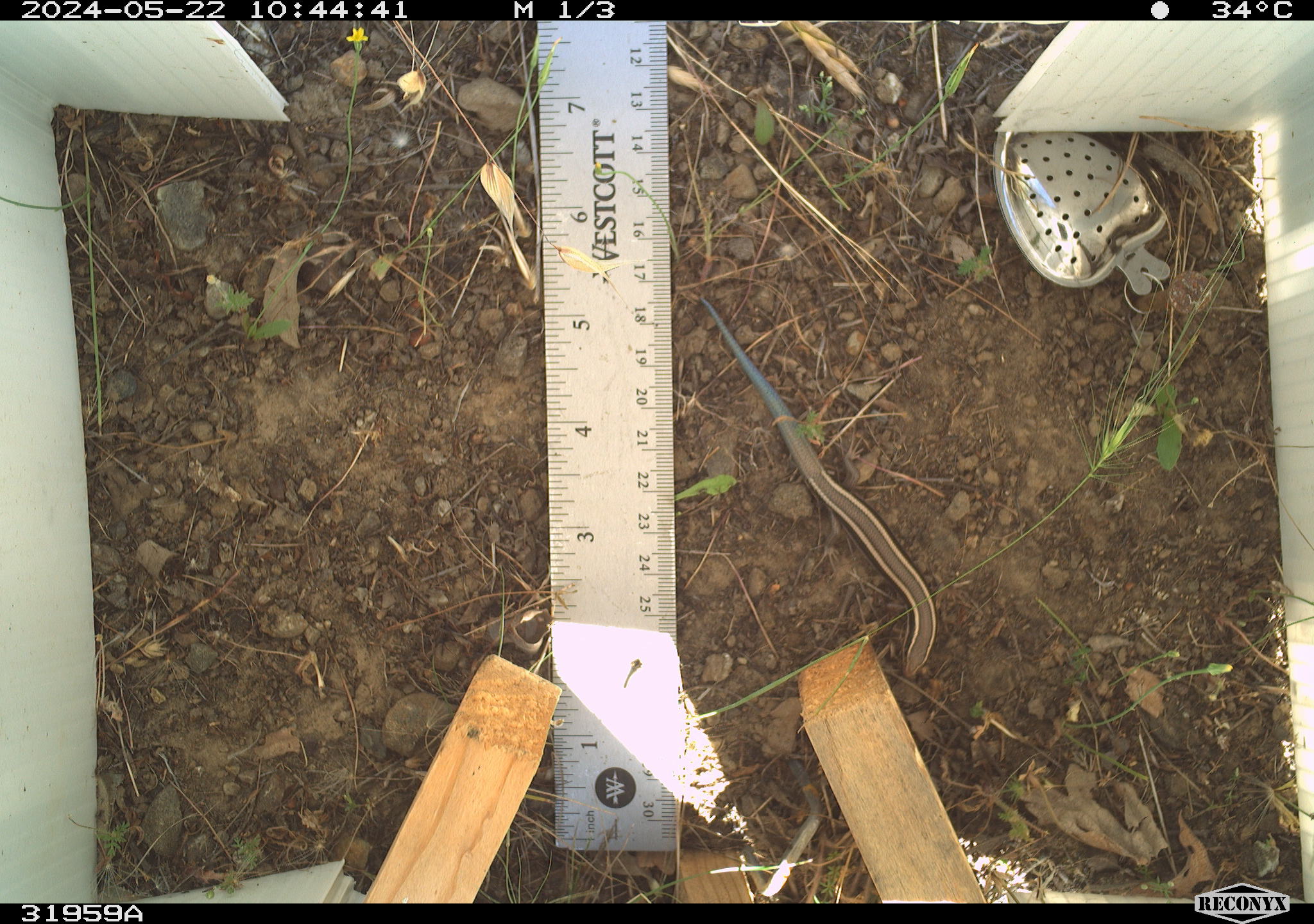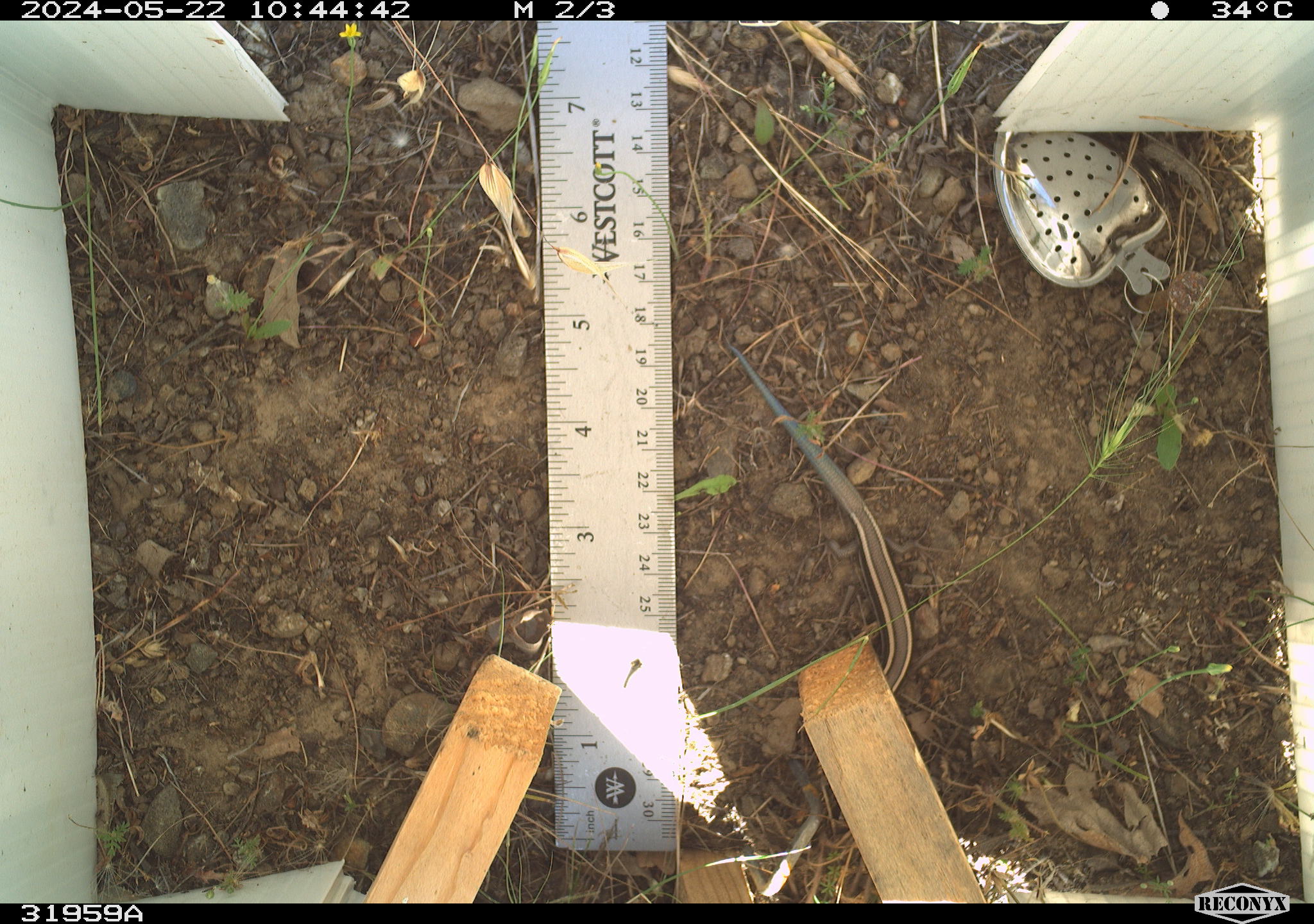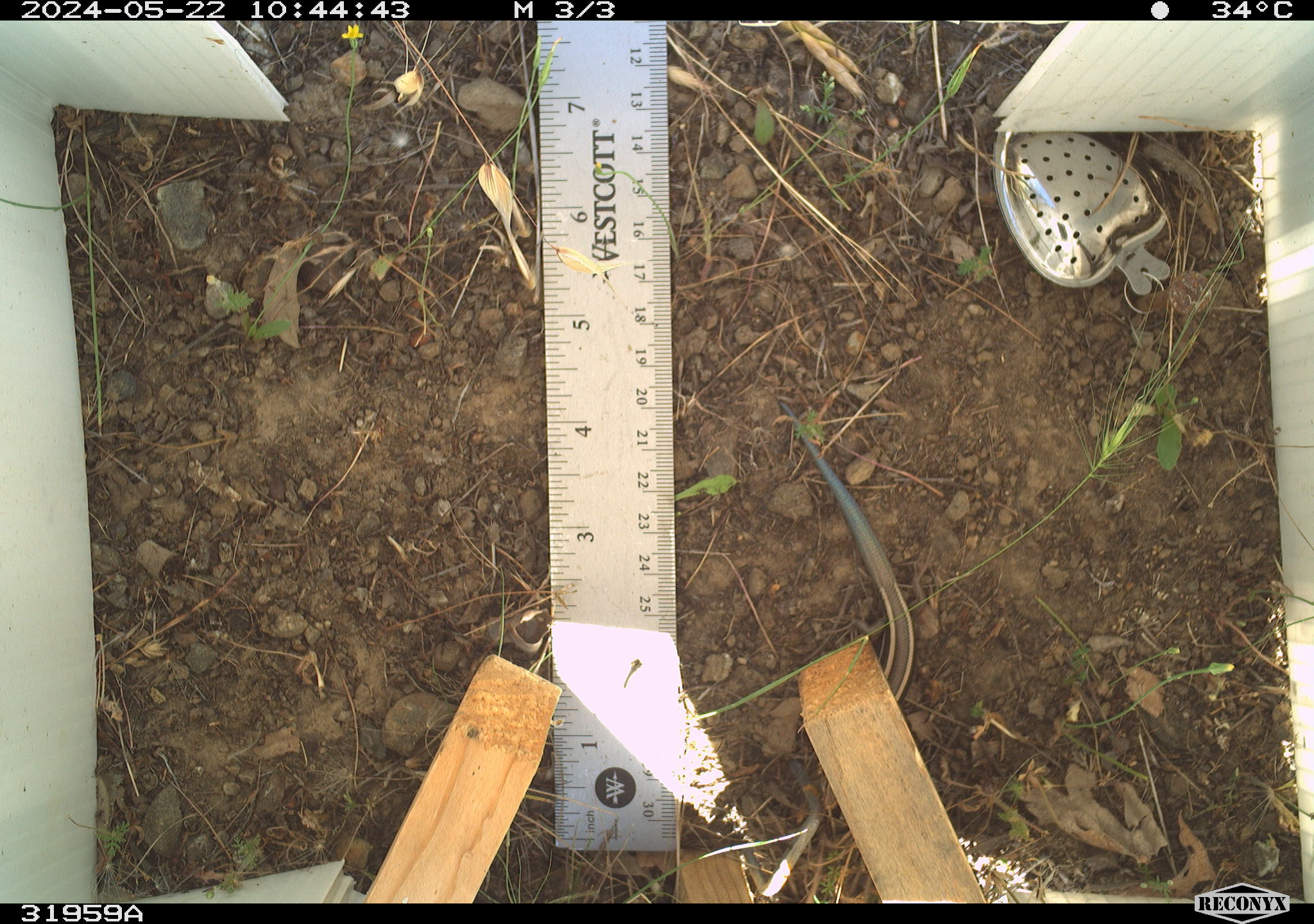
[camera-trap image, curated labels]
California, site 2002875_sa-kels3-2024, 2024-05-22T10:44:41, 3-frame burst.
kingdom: Animalia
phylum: Chordata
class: Reptilia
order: Squamata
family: Scincidae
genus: Plestiodon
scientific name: Plestiodon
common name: blue-tailed skinks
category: plestiodon species